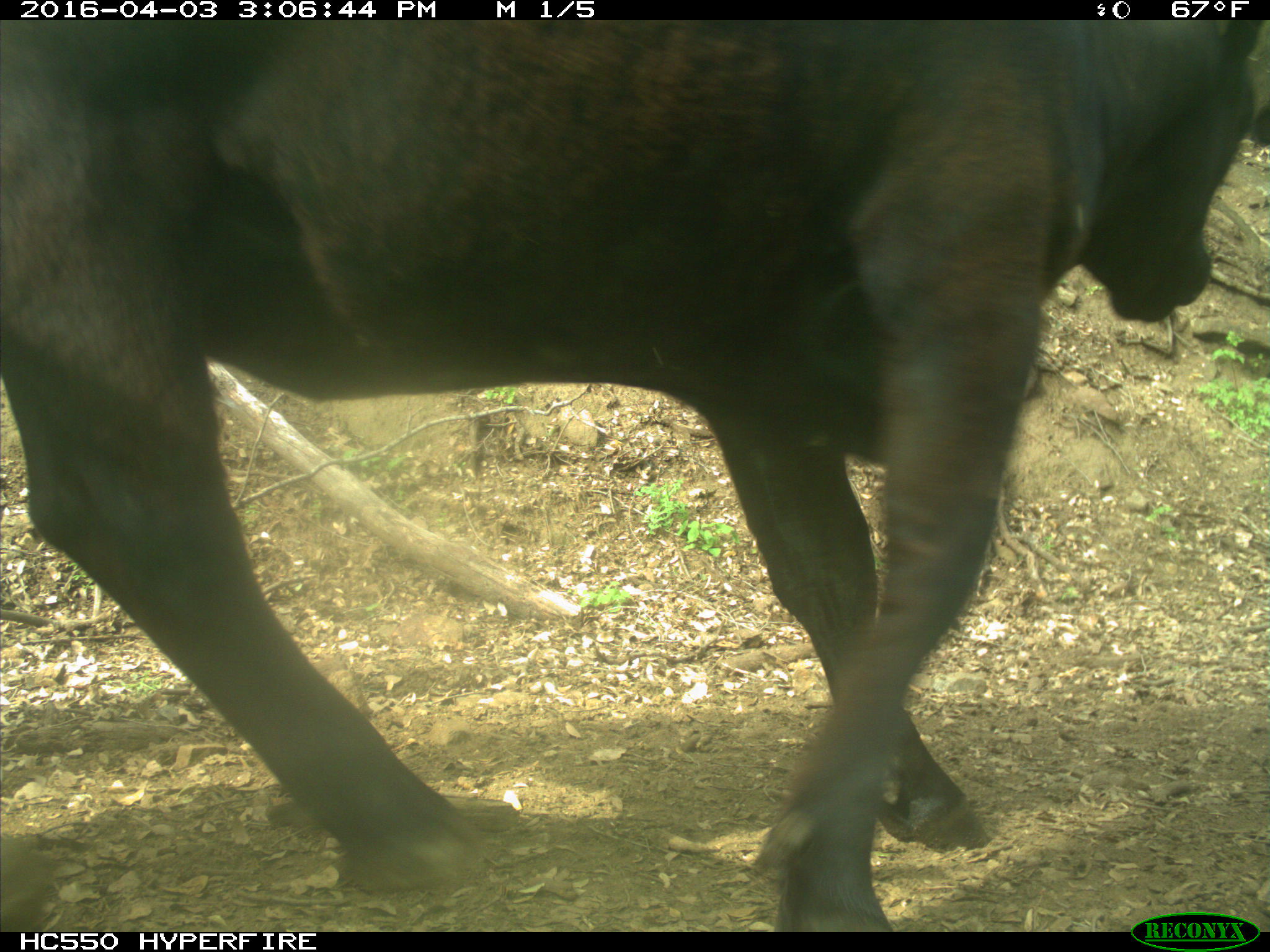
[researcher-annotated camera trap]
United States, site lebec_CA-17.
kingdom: Animalia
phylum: Chordata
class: Mammalia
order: Artiodactyla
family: Bovidae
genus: Bos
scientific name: Bos taurus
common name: domestic cow